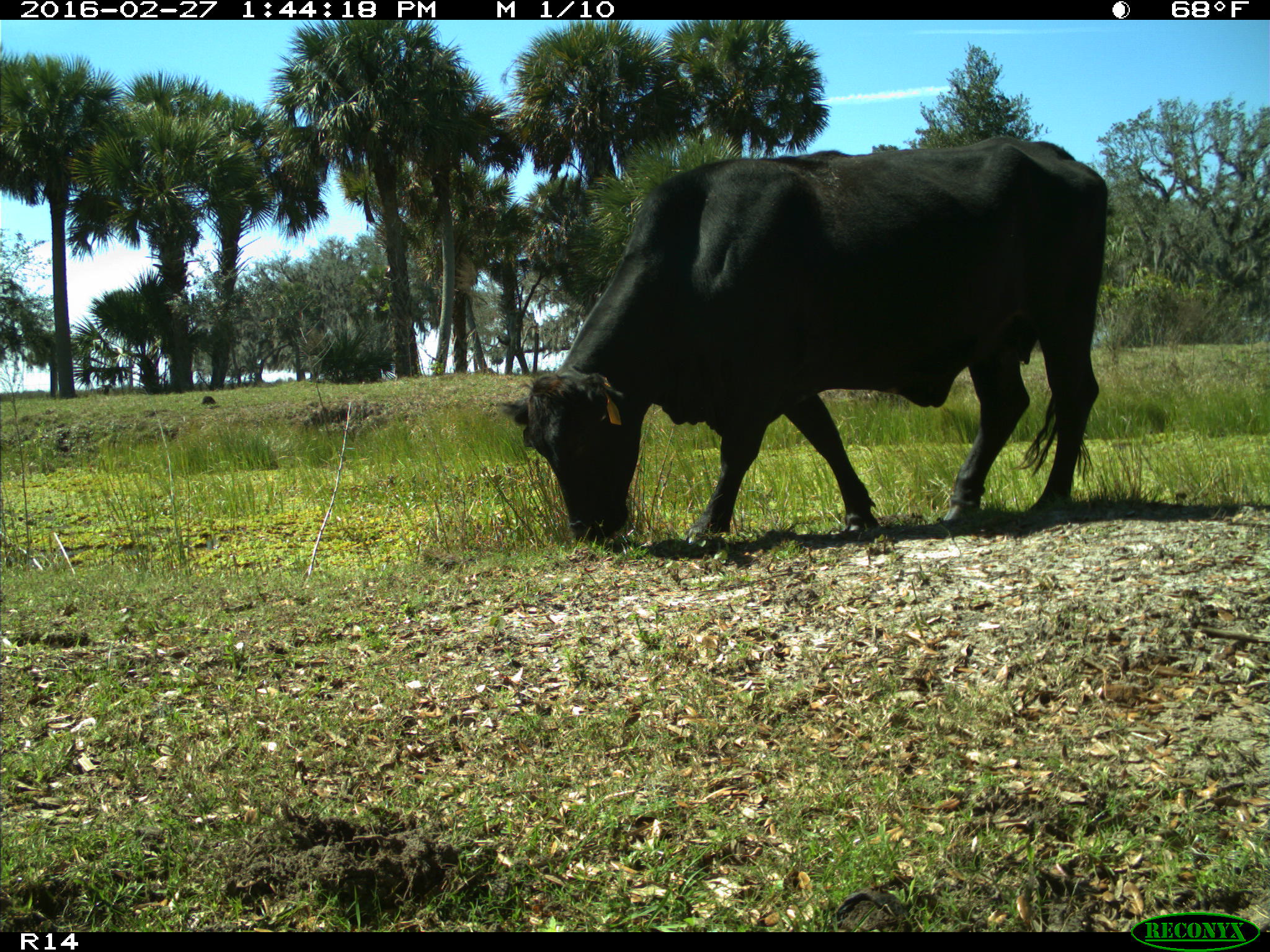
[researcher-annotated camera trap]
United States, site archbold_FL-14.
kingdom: Animalia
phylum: Chordata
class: Mammalia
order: Artiodactyla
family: Bovidae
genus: Bos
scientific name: Bos taurus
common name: domestic cow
Bos taurus (domestic cow).